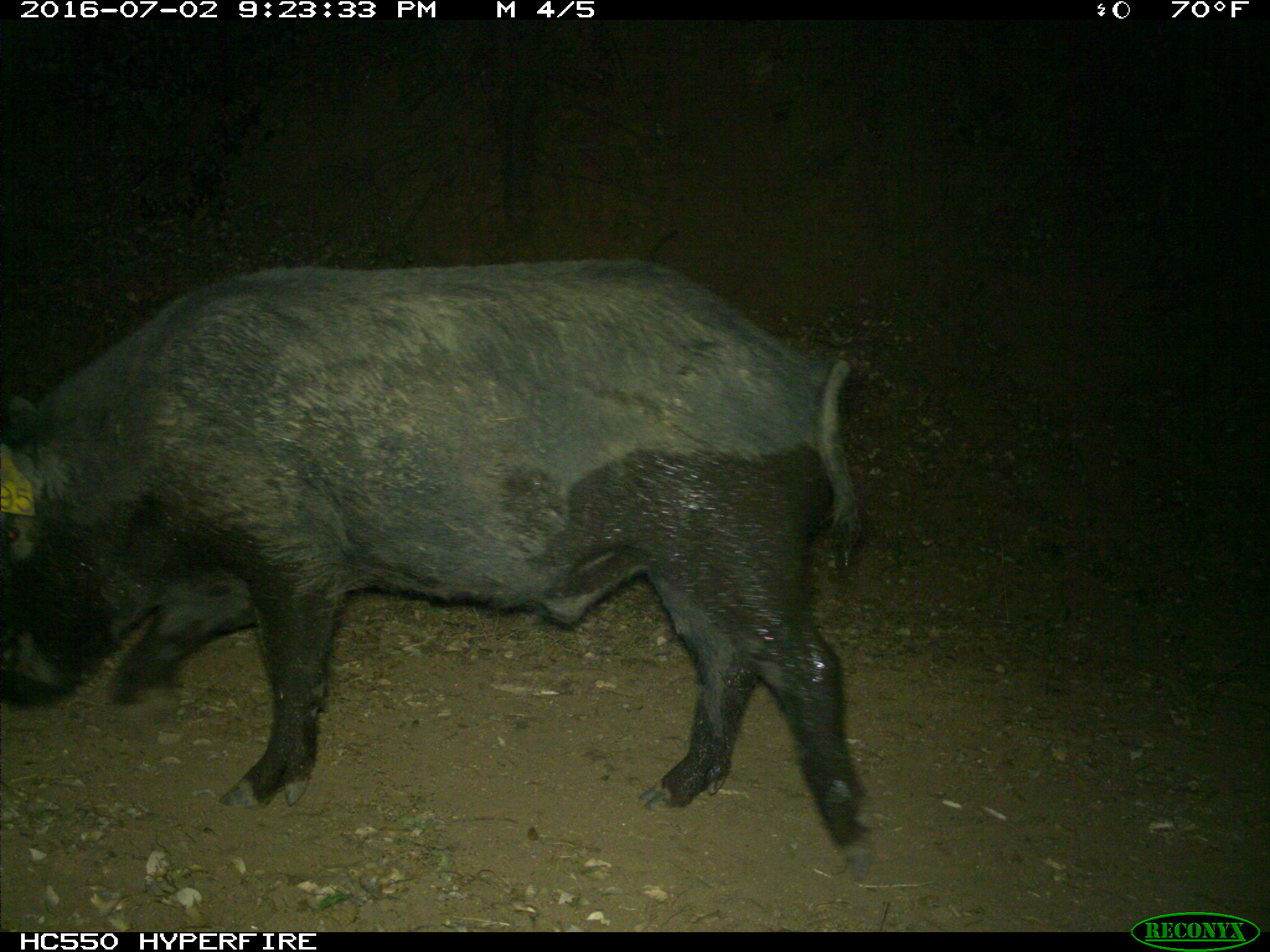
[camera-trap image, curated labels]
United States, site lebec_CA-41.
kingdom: Animalia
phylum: Chordata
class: Mammalia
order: Artiodactyla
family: Suidae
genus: Sus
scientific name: Sus scrofa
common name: wild boar